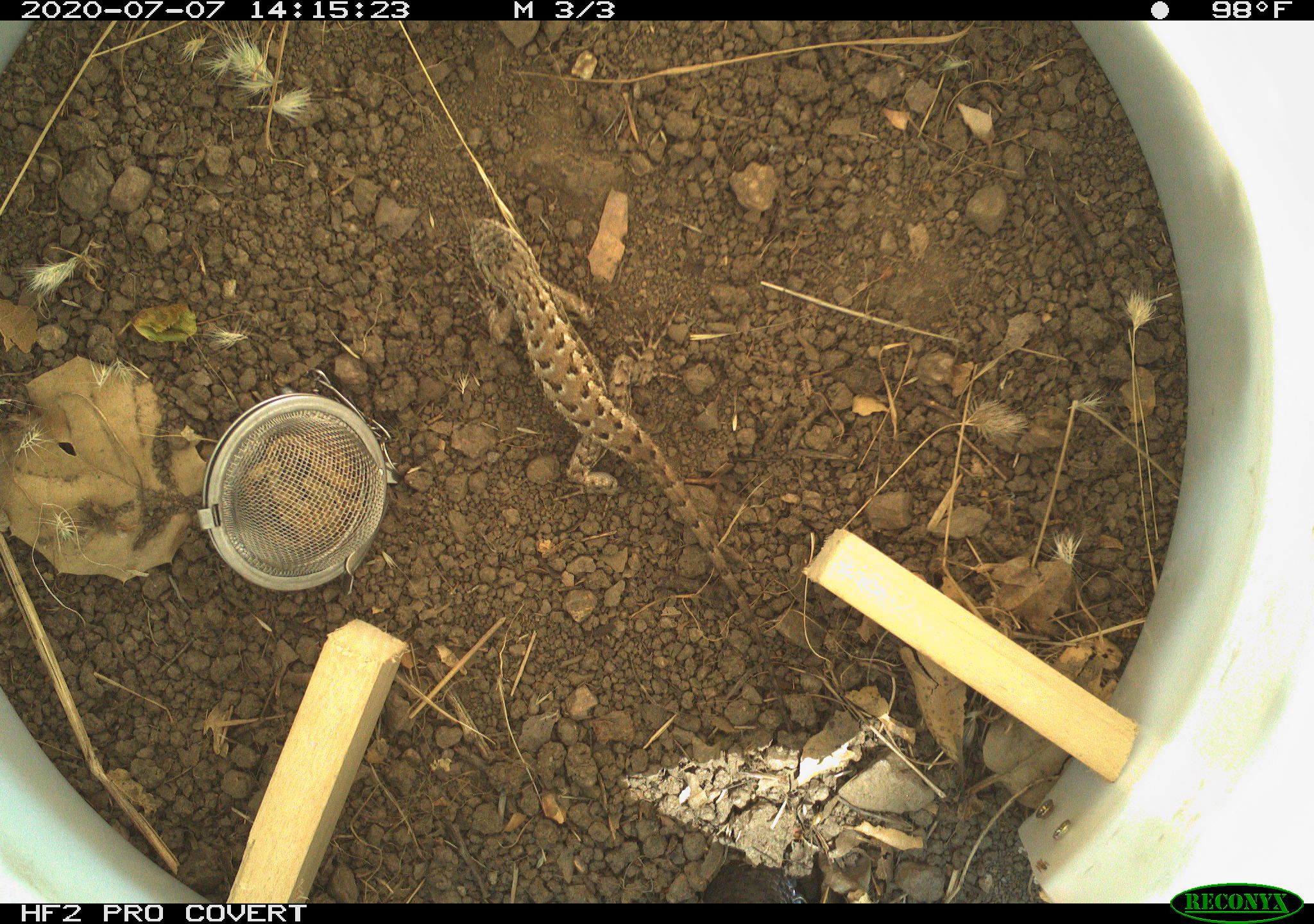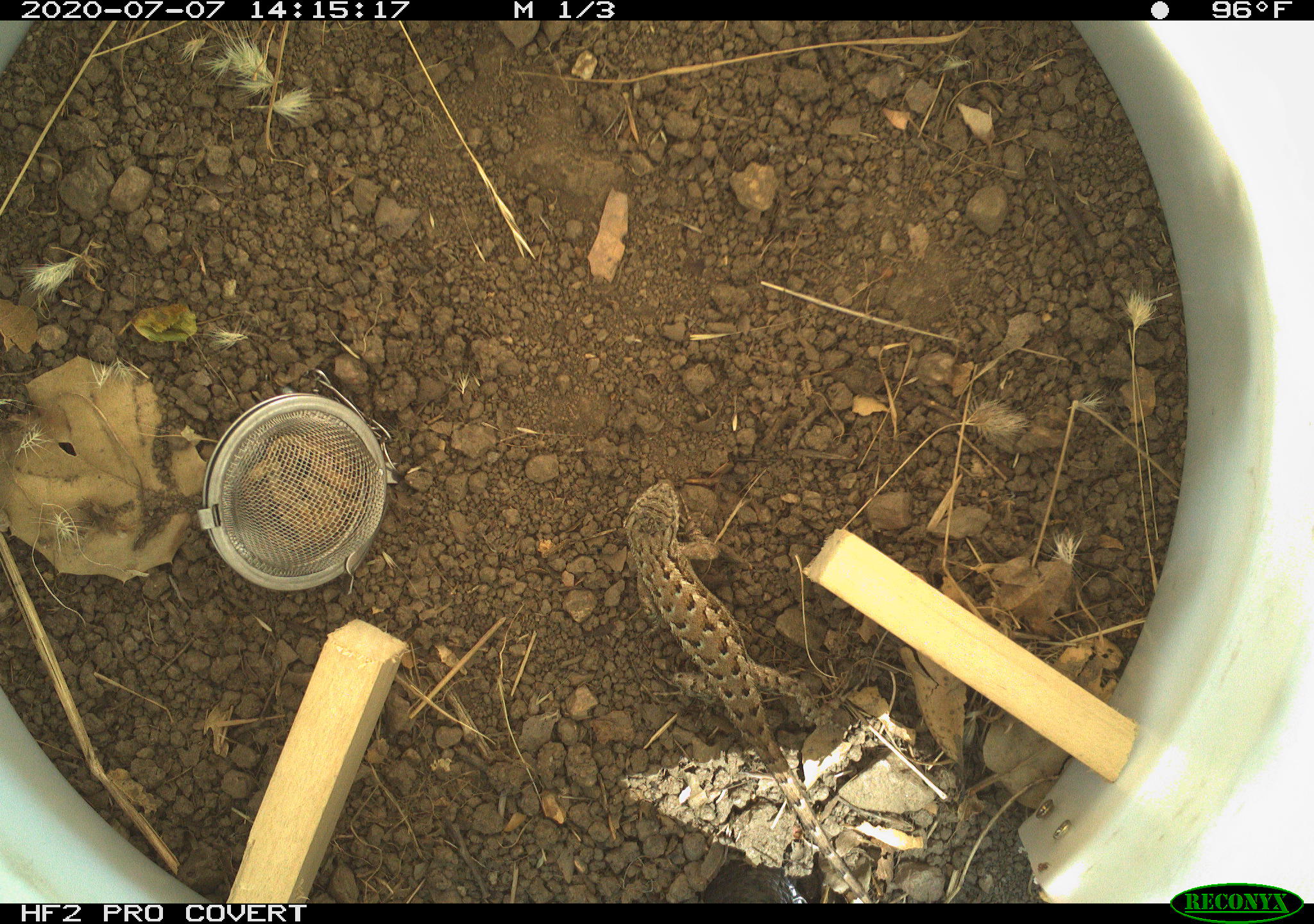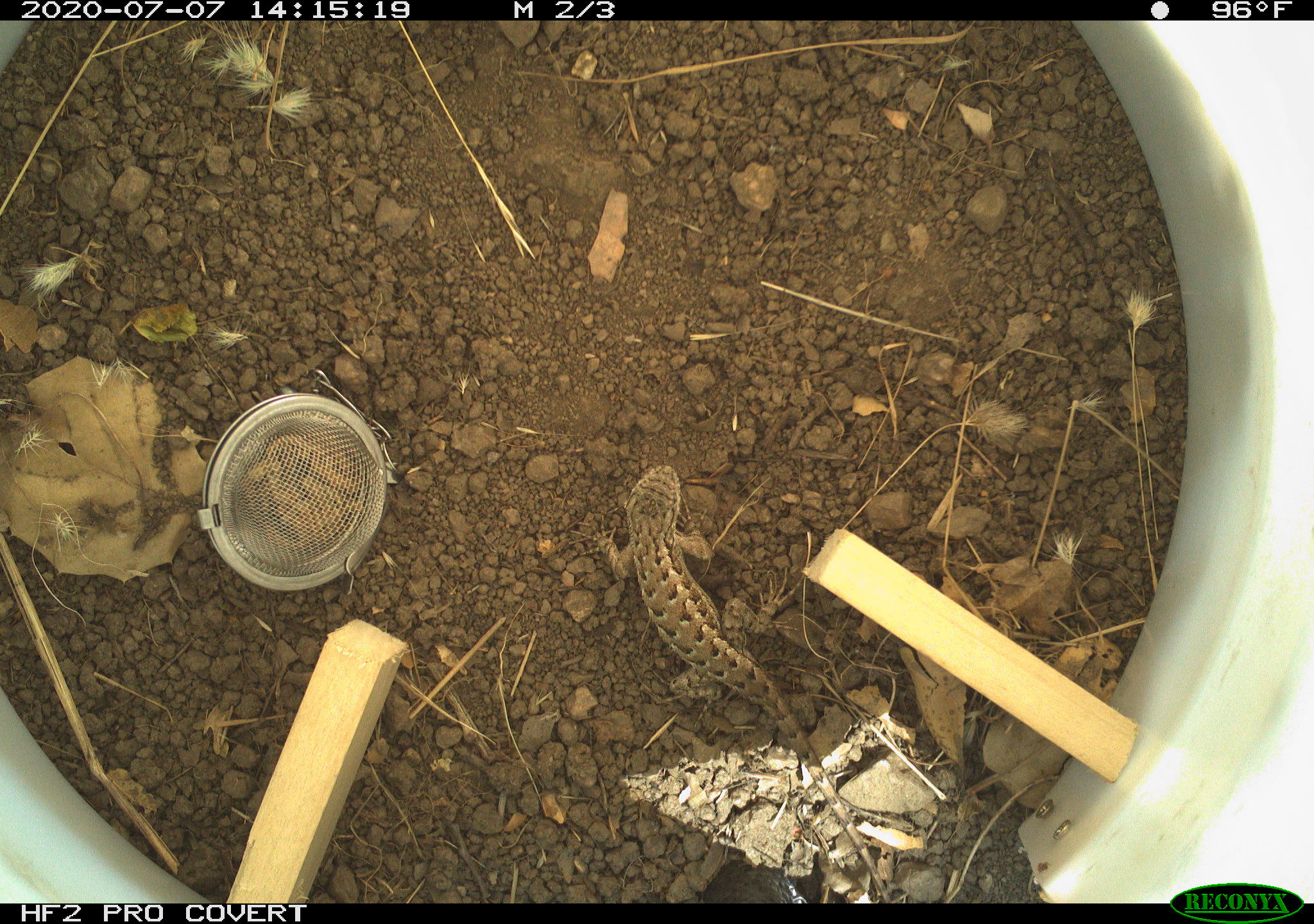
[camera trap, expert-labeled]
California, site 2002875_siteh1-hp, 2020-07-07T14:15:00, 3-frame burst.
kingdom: Animalia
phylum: Chordata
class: Reptilia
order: Squamata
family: Phrynosomatidae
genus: Sceloporus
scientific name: Sceloporus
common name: spiny lizards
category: sceloporus species